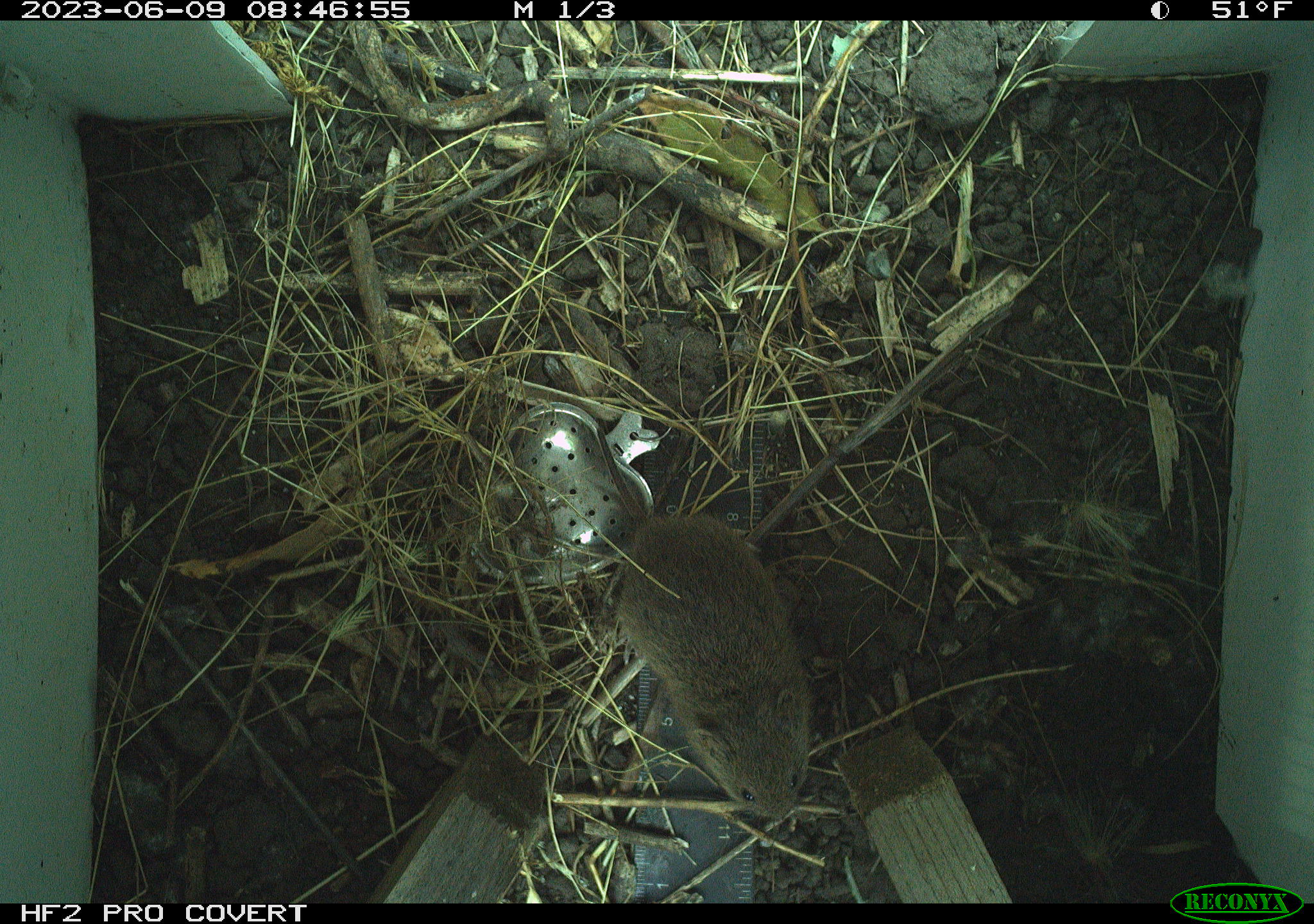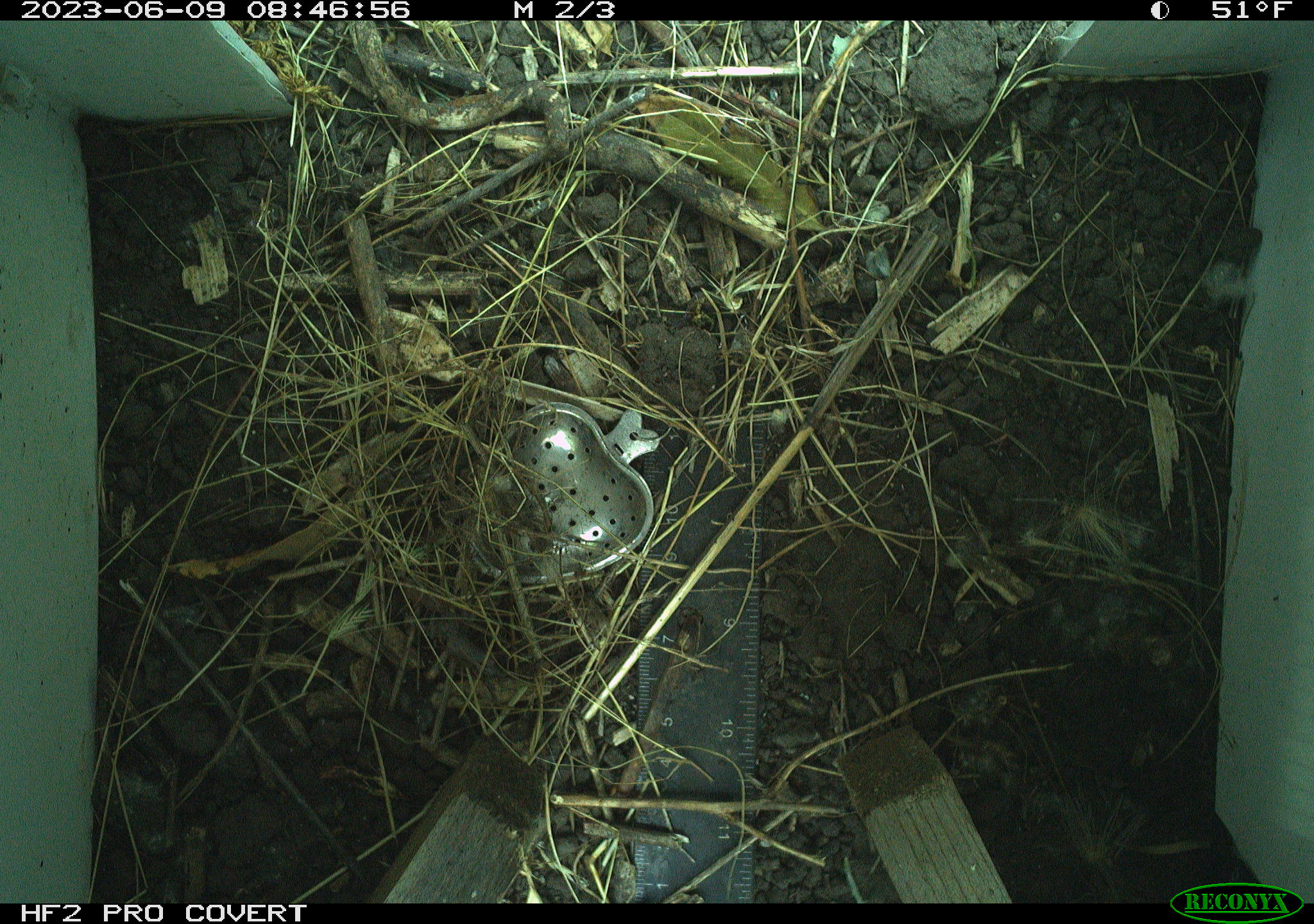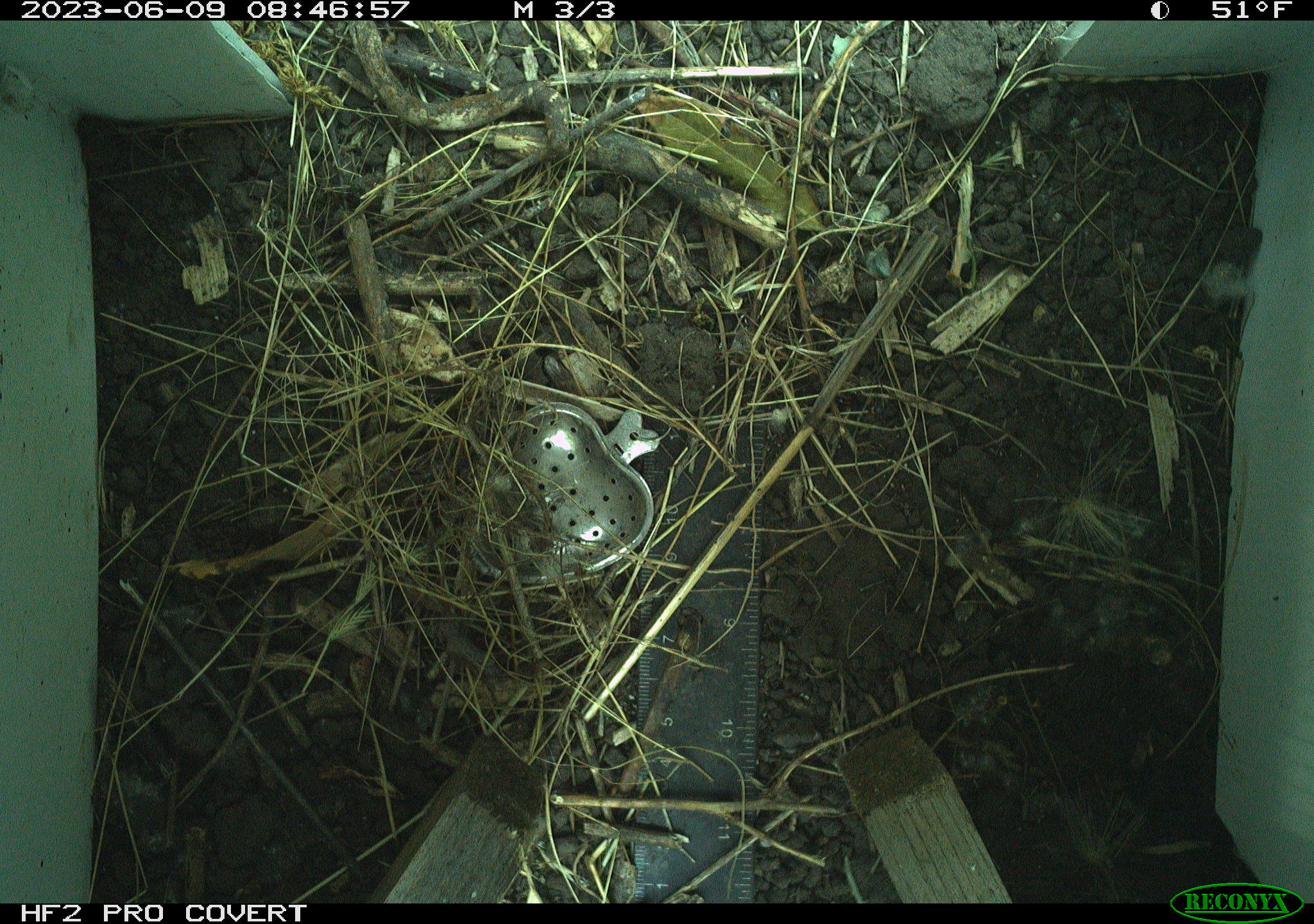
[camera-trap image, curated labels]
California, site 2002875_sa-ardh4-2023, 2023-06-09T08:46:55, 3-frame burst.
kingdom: Animalia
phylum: Chordata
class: Mammalia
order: Rodentia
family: Cricetidae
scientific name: Arvicolinae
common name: voles, lemmings, and muskrats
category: arvicolinae subfamily